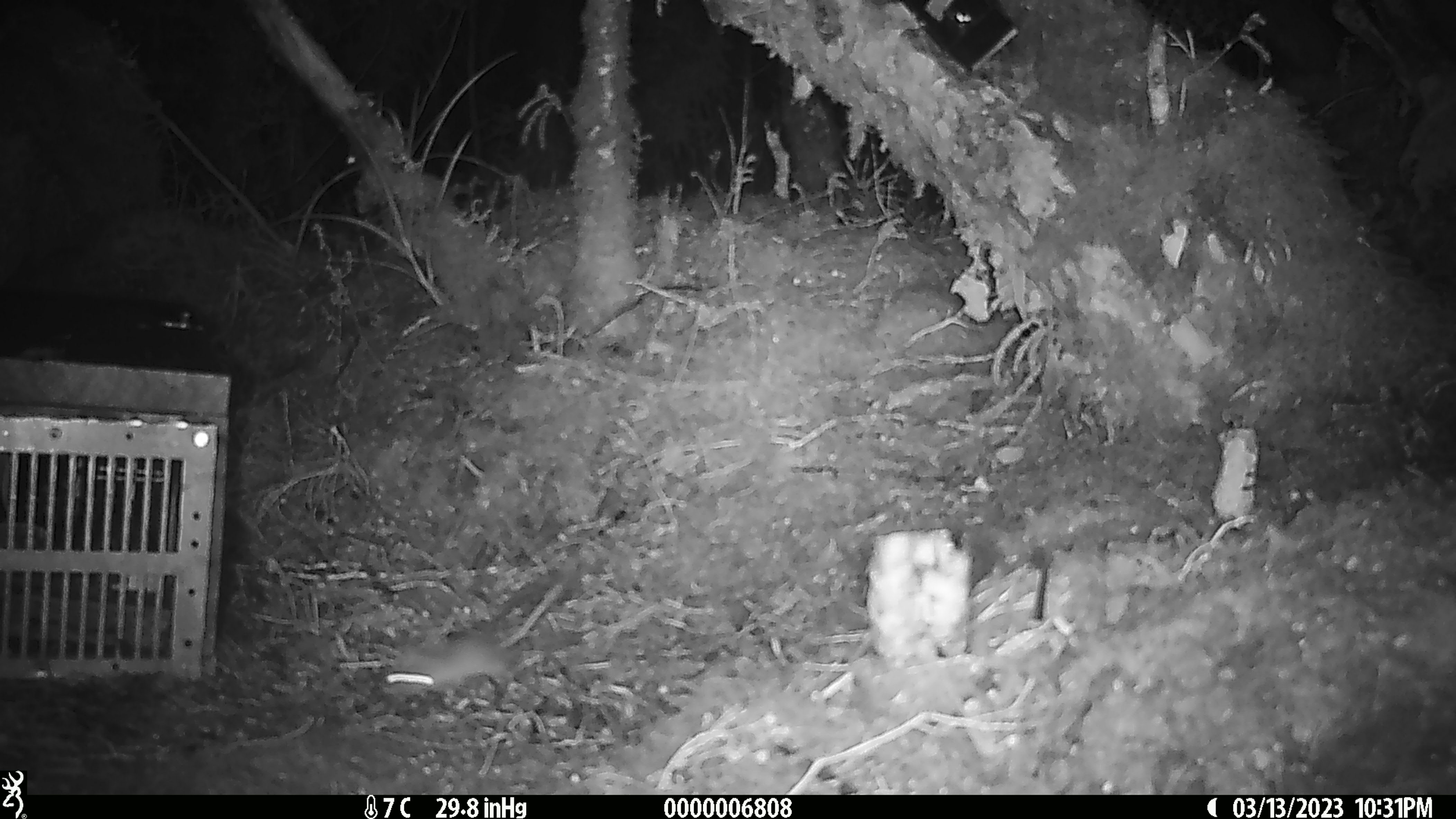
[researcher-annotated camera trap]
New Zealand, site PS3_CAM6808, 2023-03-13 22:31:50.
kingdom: Animalia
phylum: Chordata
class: Mammalia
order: Rodentia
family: Muridae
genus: Mus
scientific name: Mus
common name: mouse